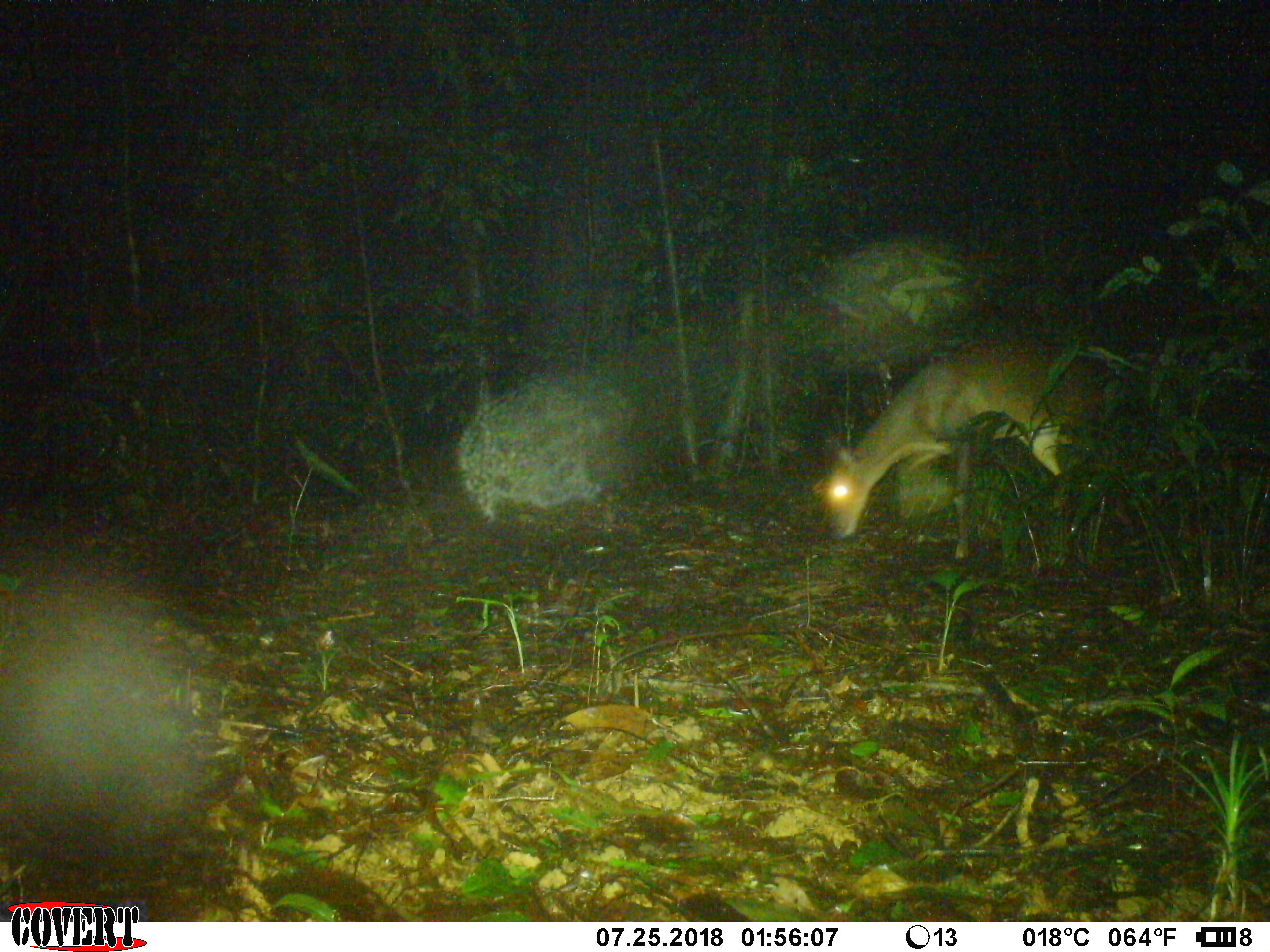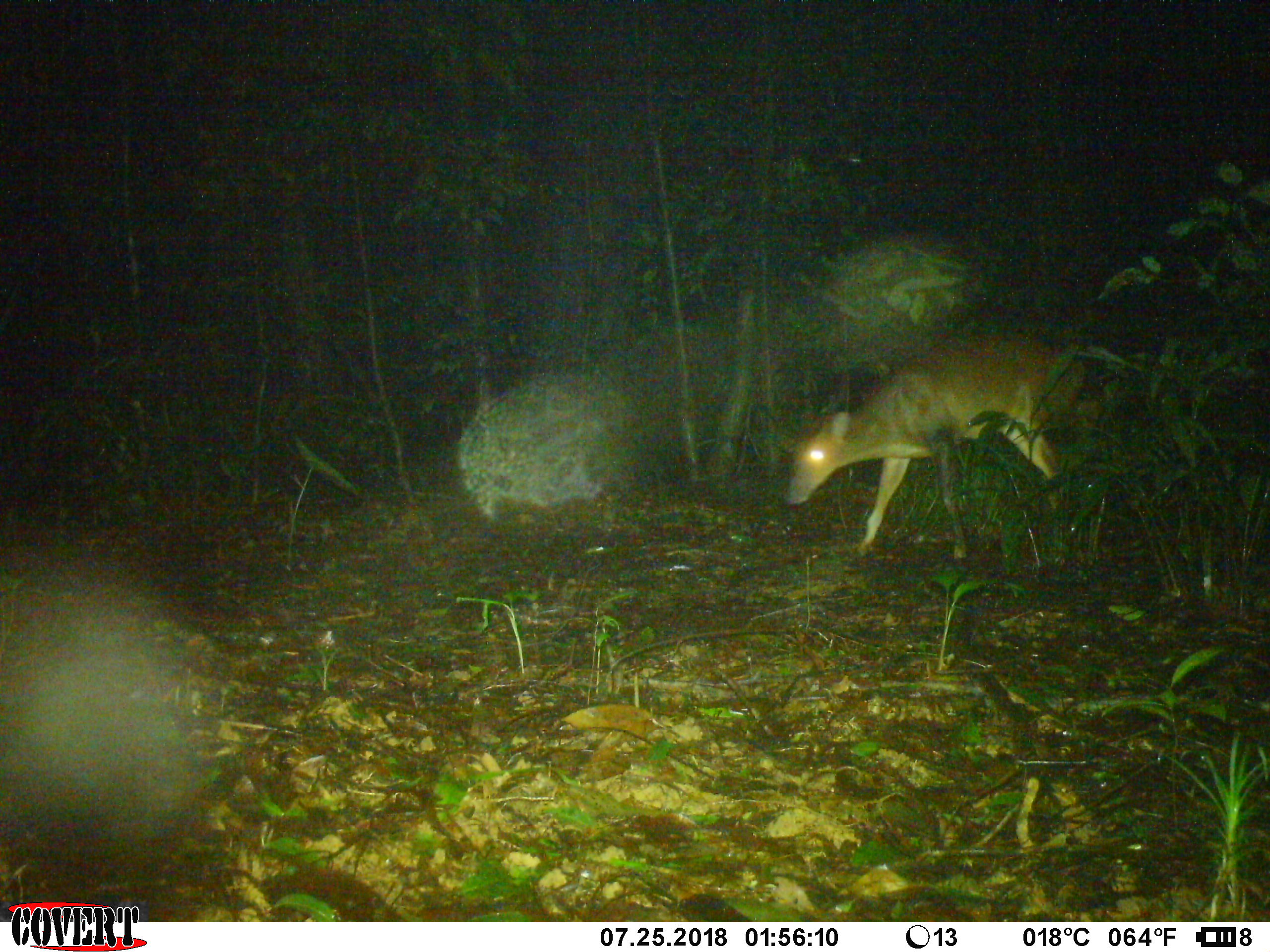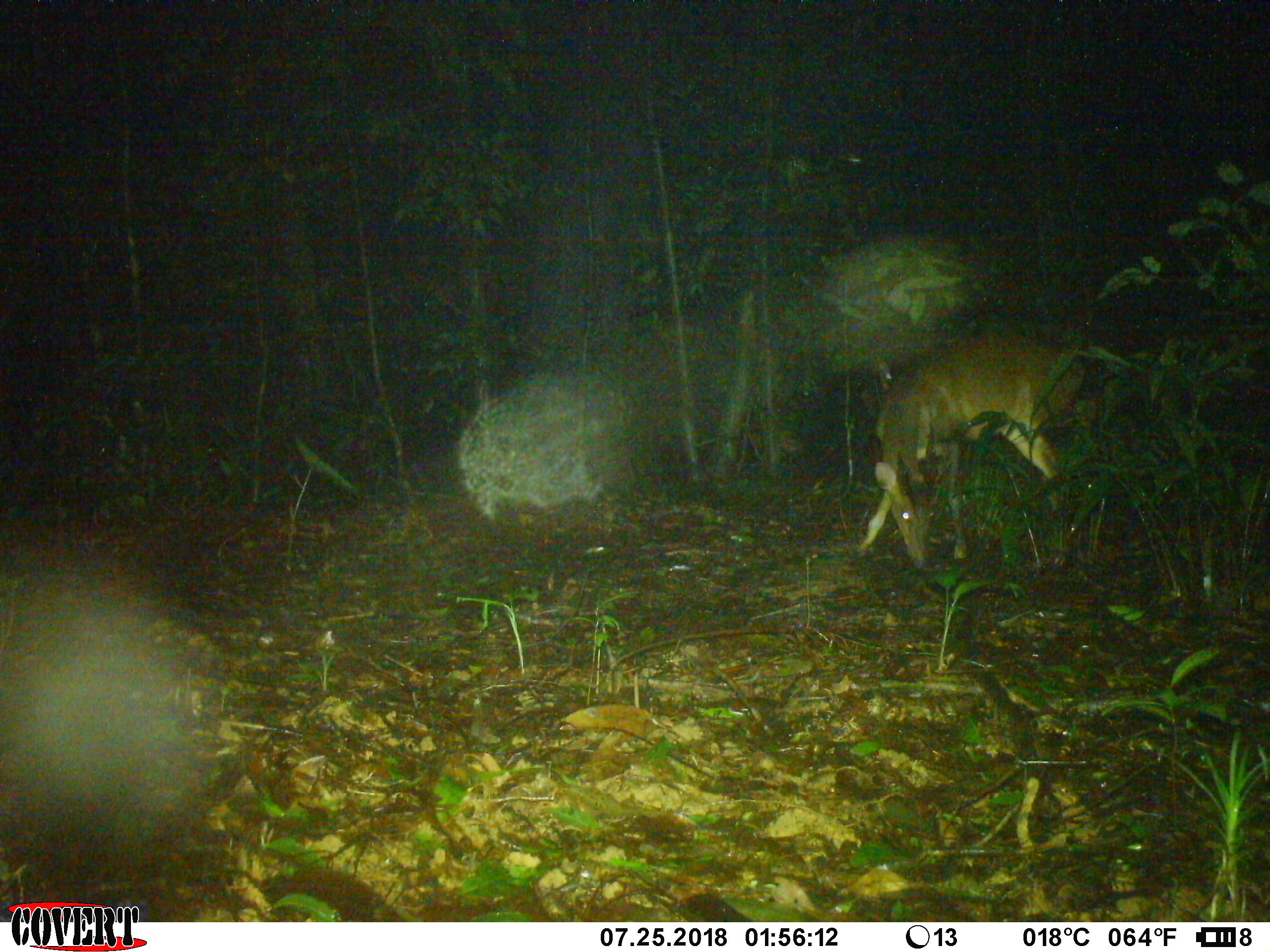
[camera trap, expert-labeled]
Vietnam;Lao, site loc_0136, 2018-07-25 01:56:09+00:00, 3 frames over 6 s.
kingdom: Animalia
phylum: Chordata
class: Mammalia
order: Artiodactyla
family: Cervidae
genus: Muntiacus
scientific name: Muntiacus vuquangensis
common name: large-antlered muntjac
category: large antlered muntjac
Large antlered muntjac (large-antlered muntjac) (Muntiacus vuquangensis). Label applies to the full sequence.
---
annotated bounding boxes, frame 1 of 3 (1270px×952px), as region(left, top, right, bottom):
large antlered muntjac: region(814, 335, 1111, 562)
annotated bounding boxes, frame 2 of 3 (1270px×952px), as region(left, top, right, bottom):
large antlered muntjac: region(784, 328, 1103, 556)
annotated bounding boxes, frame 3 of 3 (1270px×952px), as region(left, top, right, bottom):
large antlered muntjac: region(858, 330, 1099, 573)